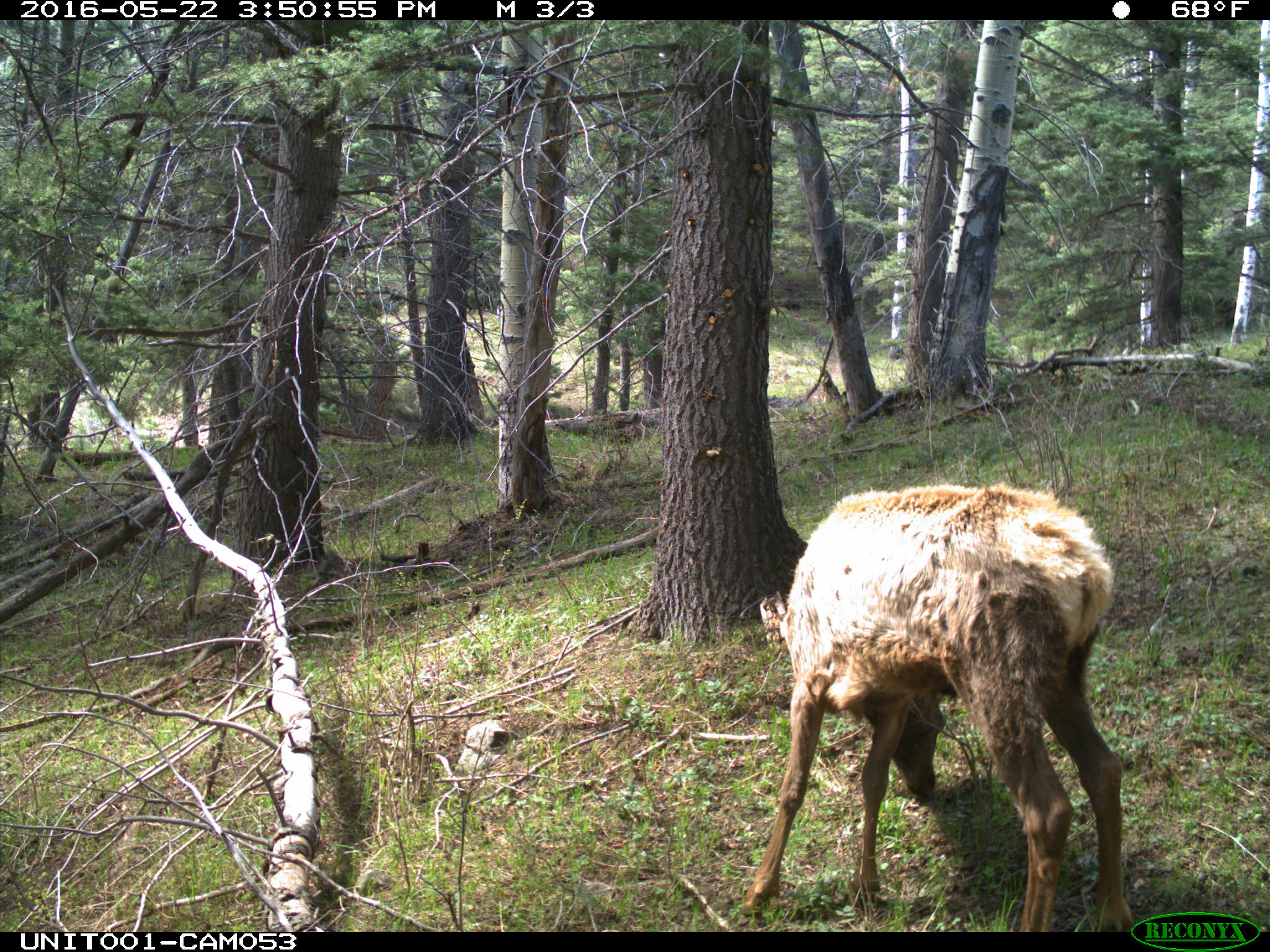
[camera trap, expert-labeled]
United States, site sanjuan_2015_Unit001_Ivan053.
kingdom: Animalia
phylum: Chordata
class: Mammalia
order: Artiodactyla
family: Cervidae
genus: Cervus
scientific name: Cervus elaphus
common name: red deer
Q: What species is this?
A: Cervus elaphus (red deer).